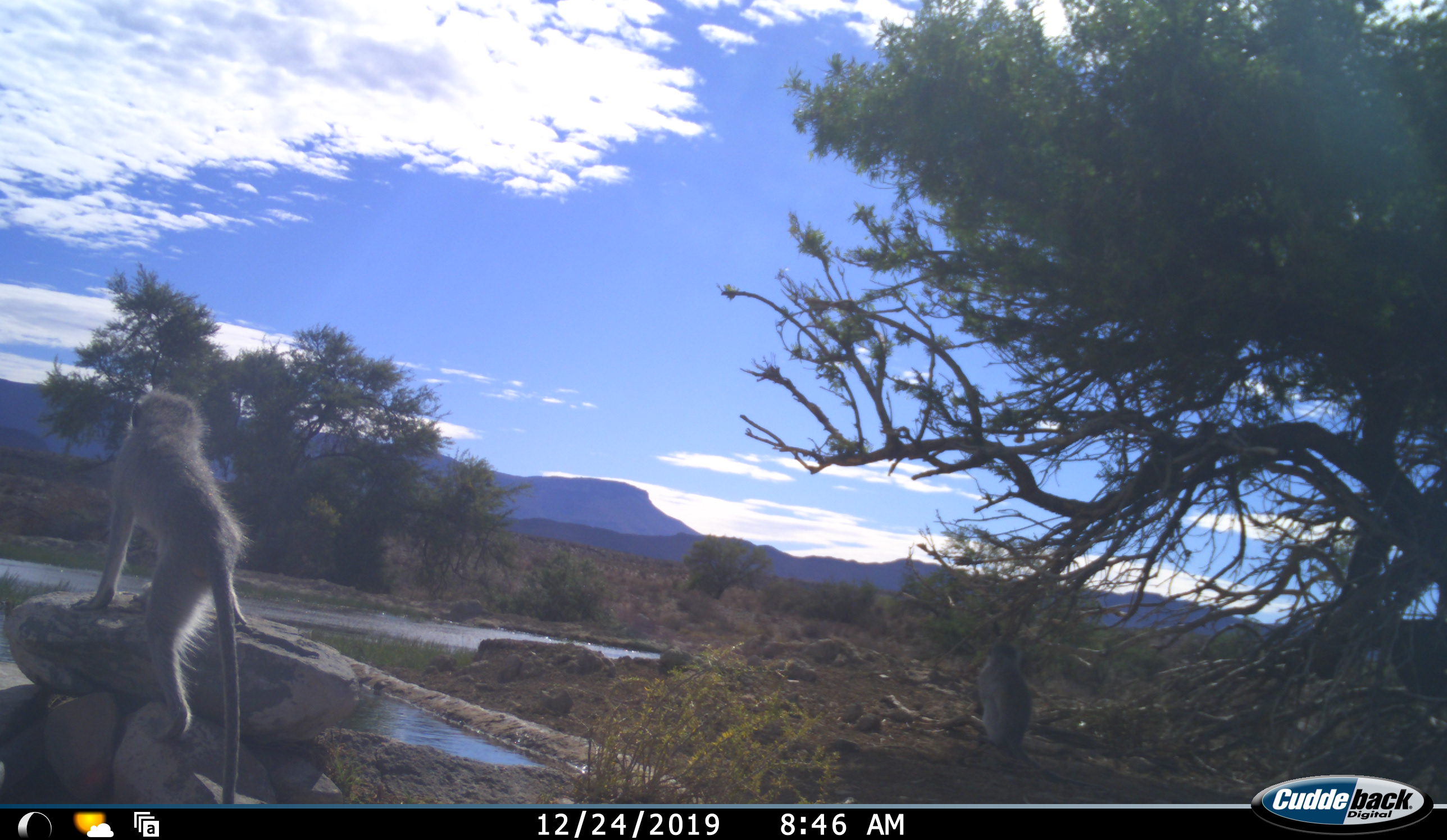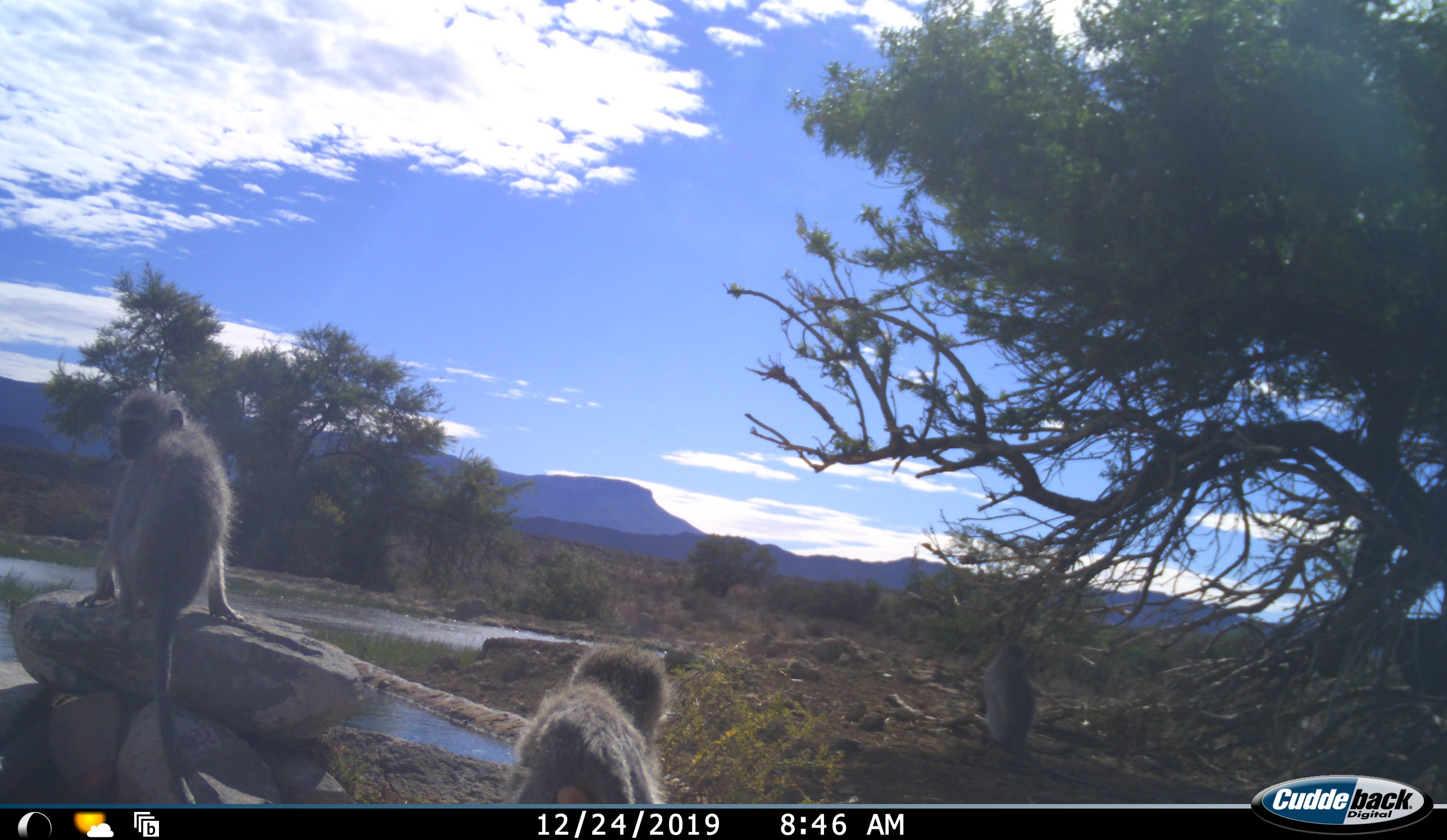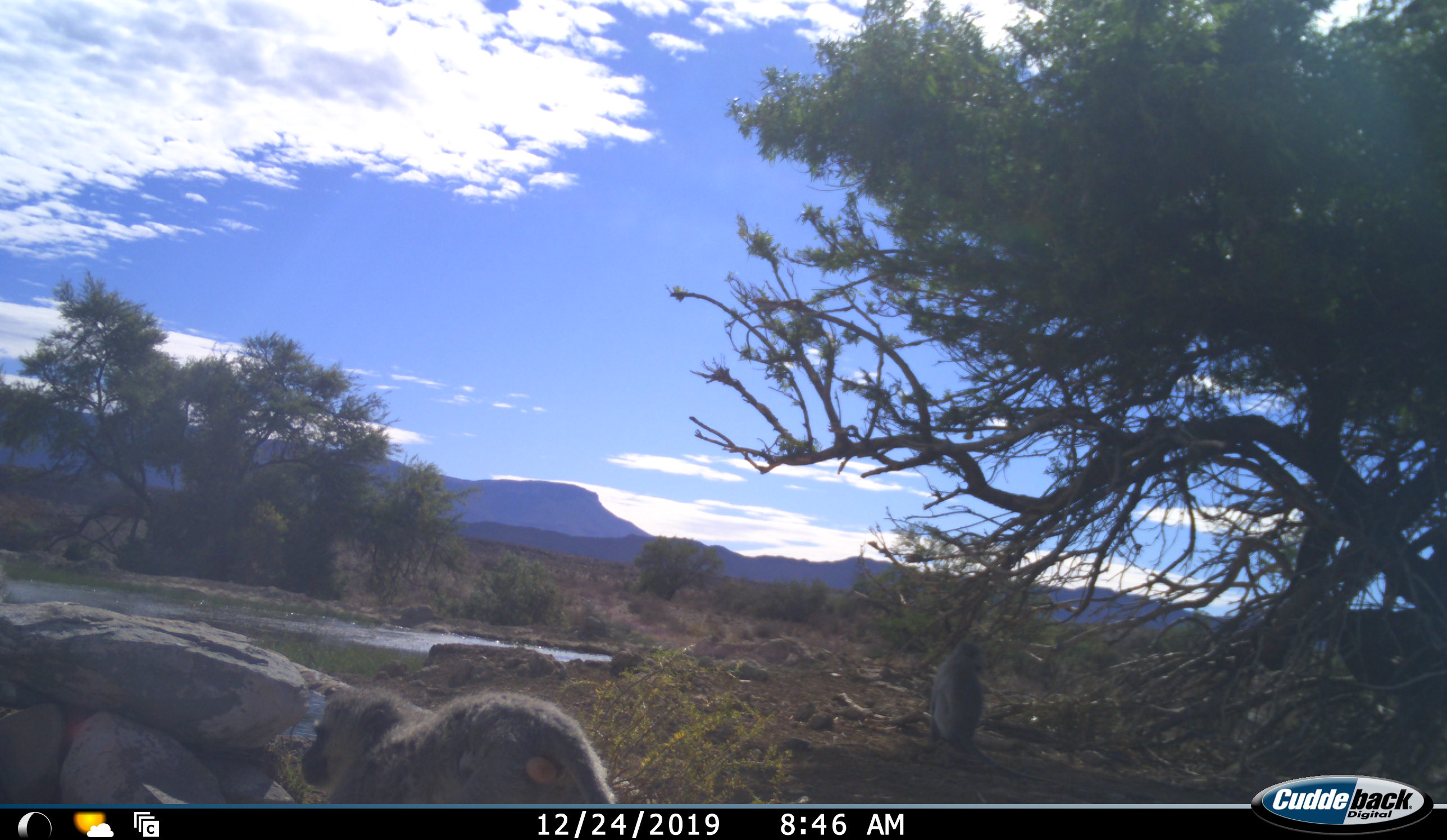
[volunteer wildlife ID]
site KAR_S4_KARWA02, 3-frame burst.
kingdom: Animalia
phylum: Chordata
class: Mammalia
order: Primates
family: Cercopithecidae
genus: Chlorocebus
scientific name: Chlorocebus pygerythrus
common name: vervet monkey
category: monkeyvervet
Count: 3.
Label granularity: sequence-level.